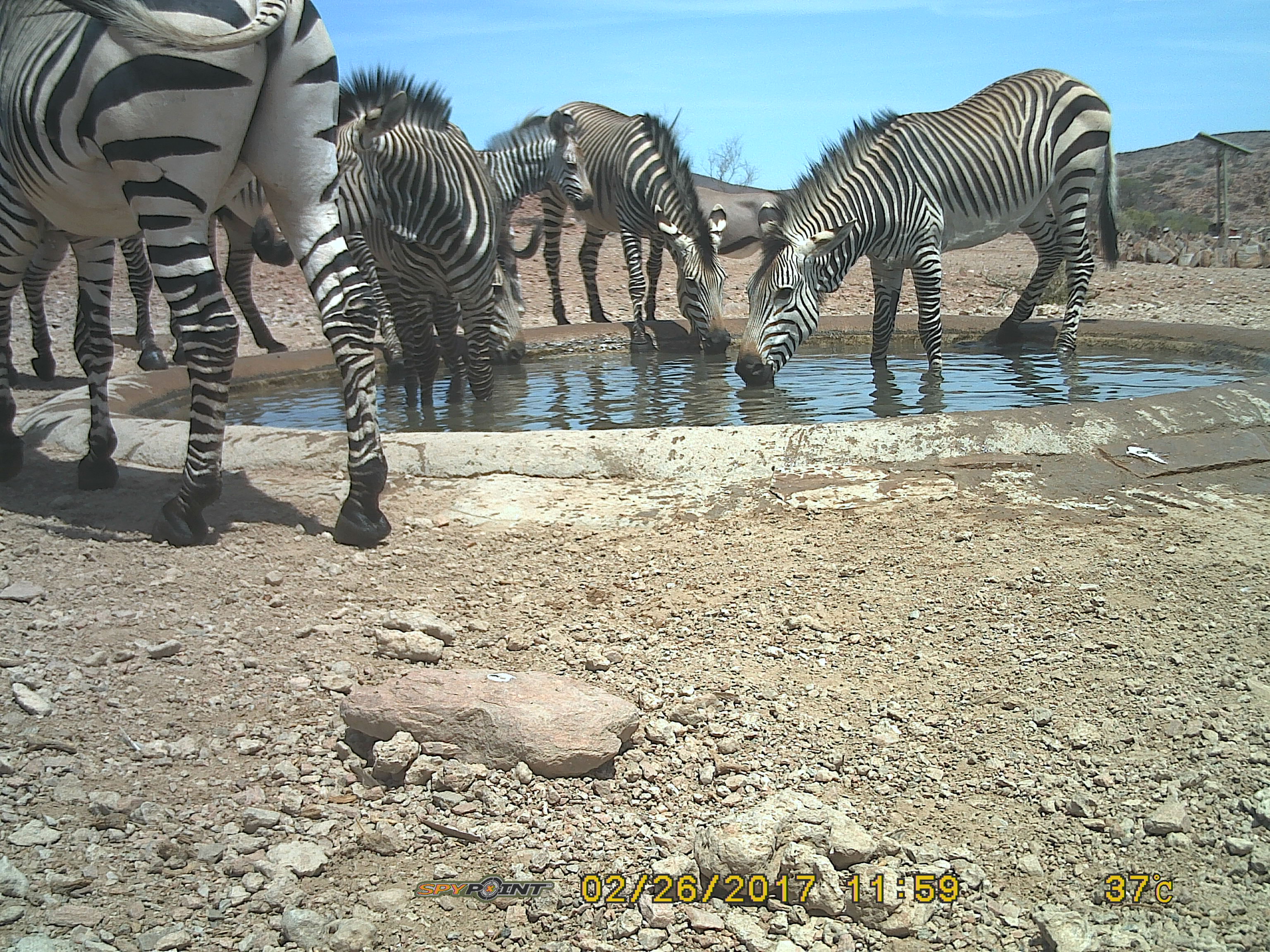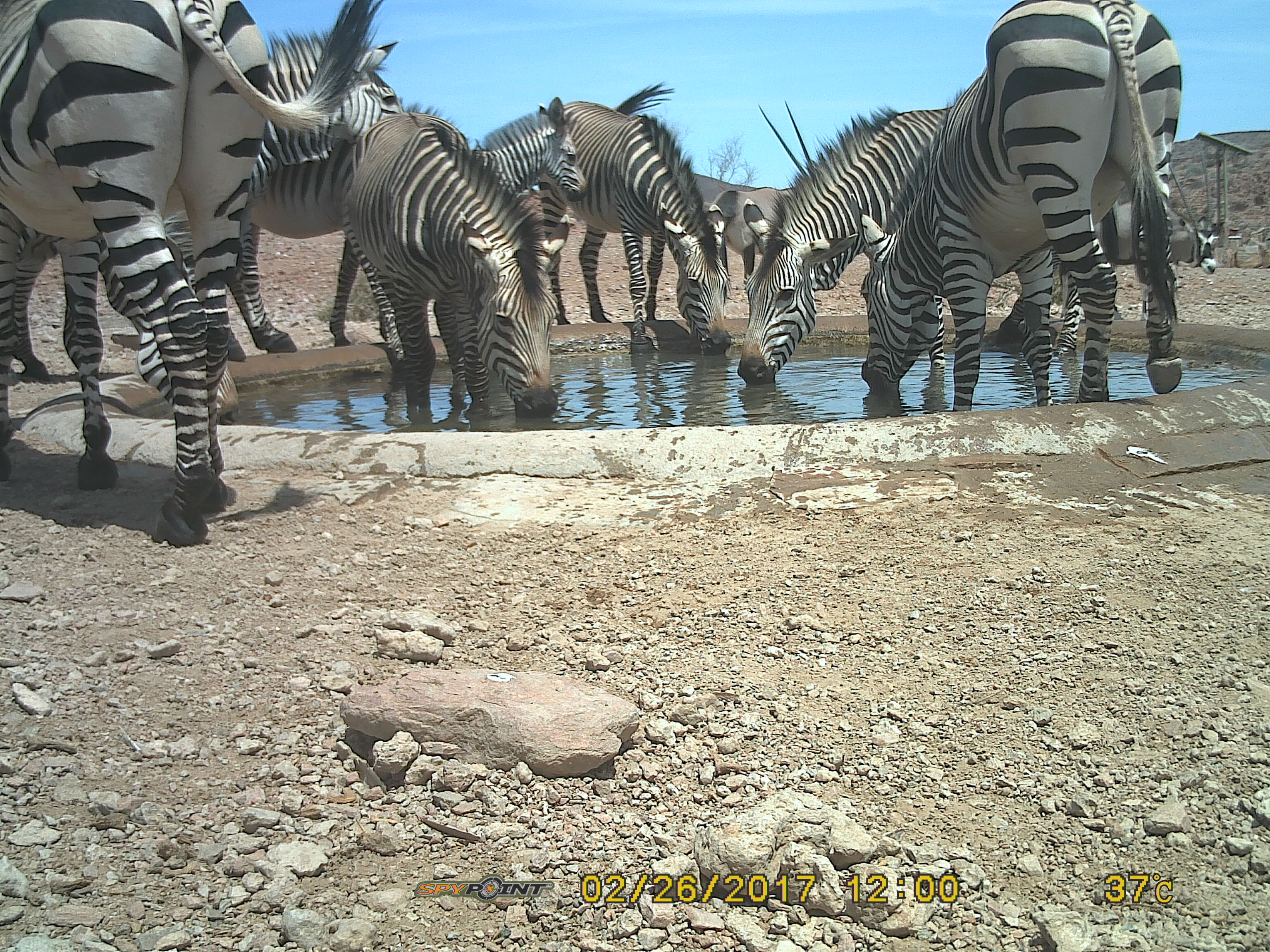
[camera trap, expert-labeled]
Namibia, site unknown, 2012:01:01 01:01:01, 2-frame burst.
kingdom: Animalia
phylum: Chordata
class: Mammalia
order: Perissodactyla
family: Equidae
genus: Equus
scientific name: Equus zebra hartmannae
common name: hartmann's mountain zebra